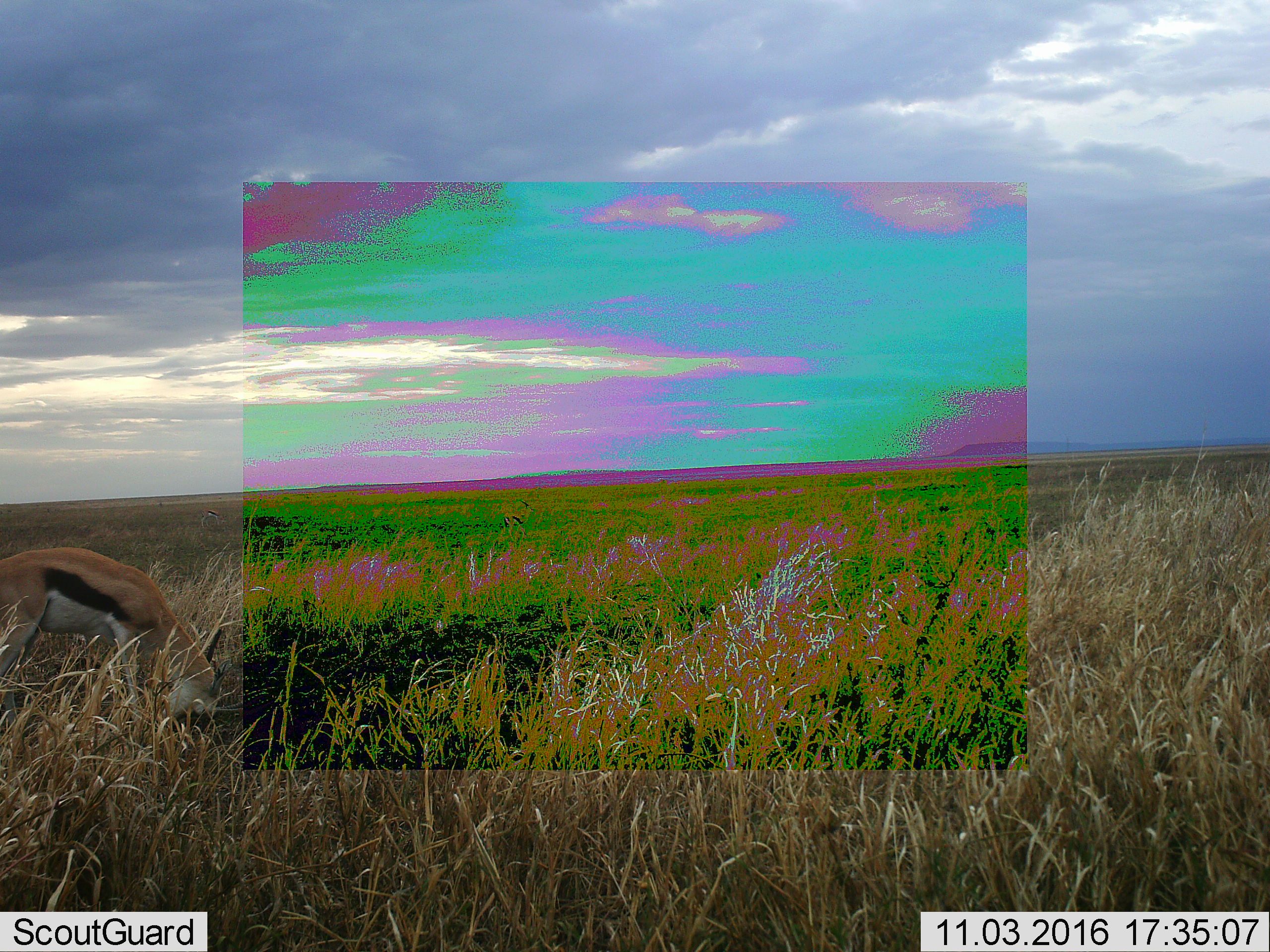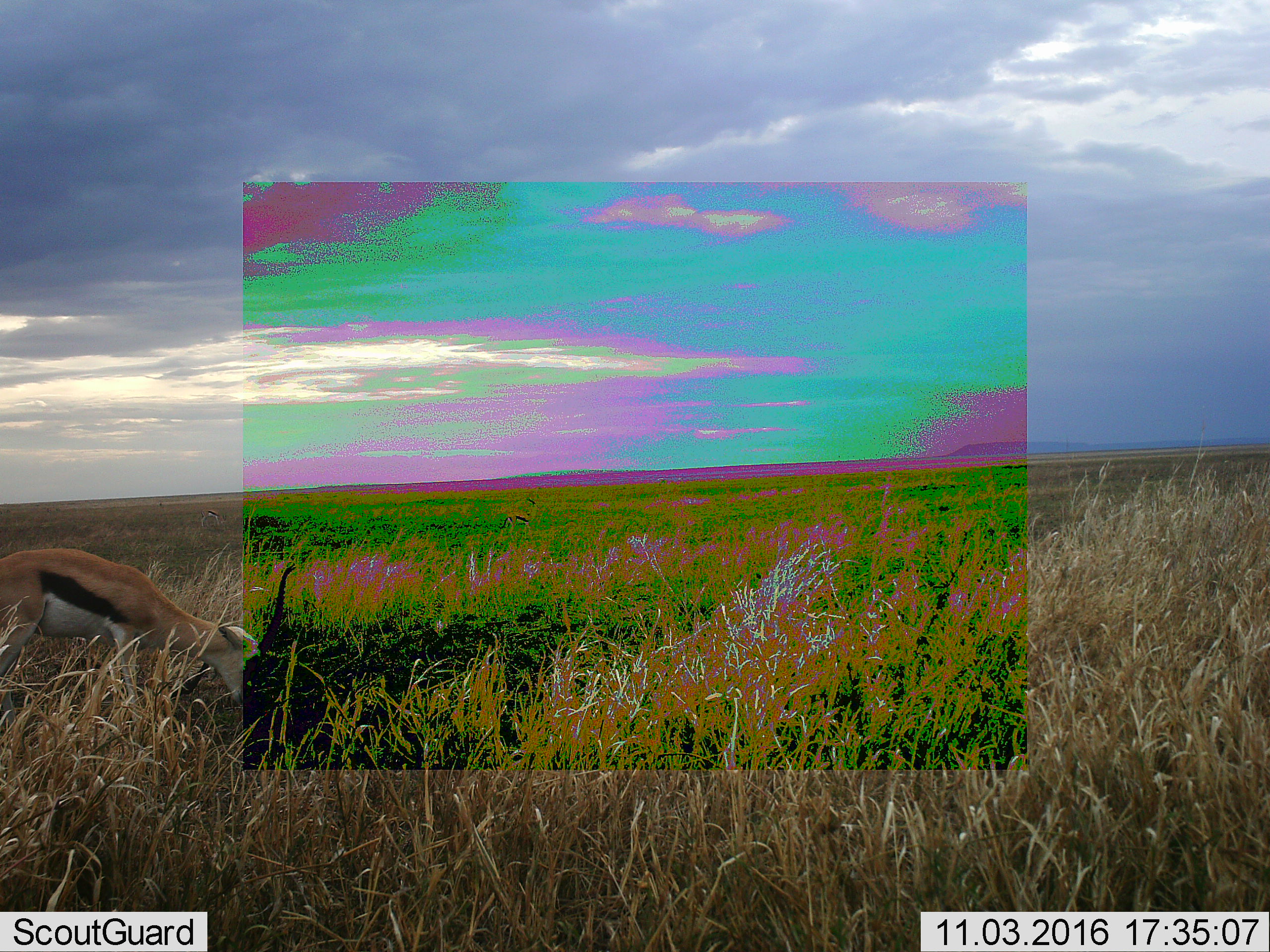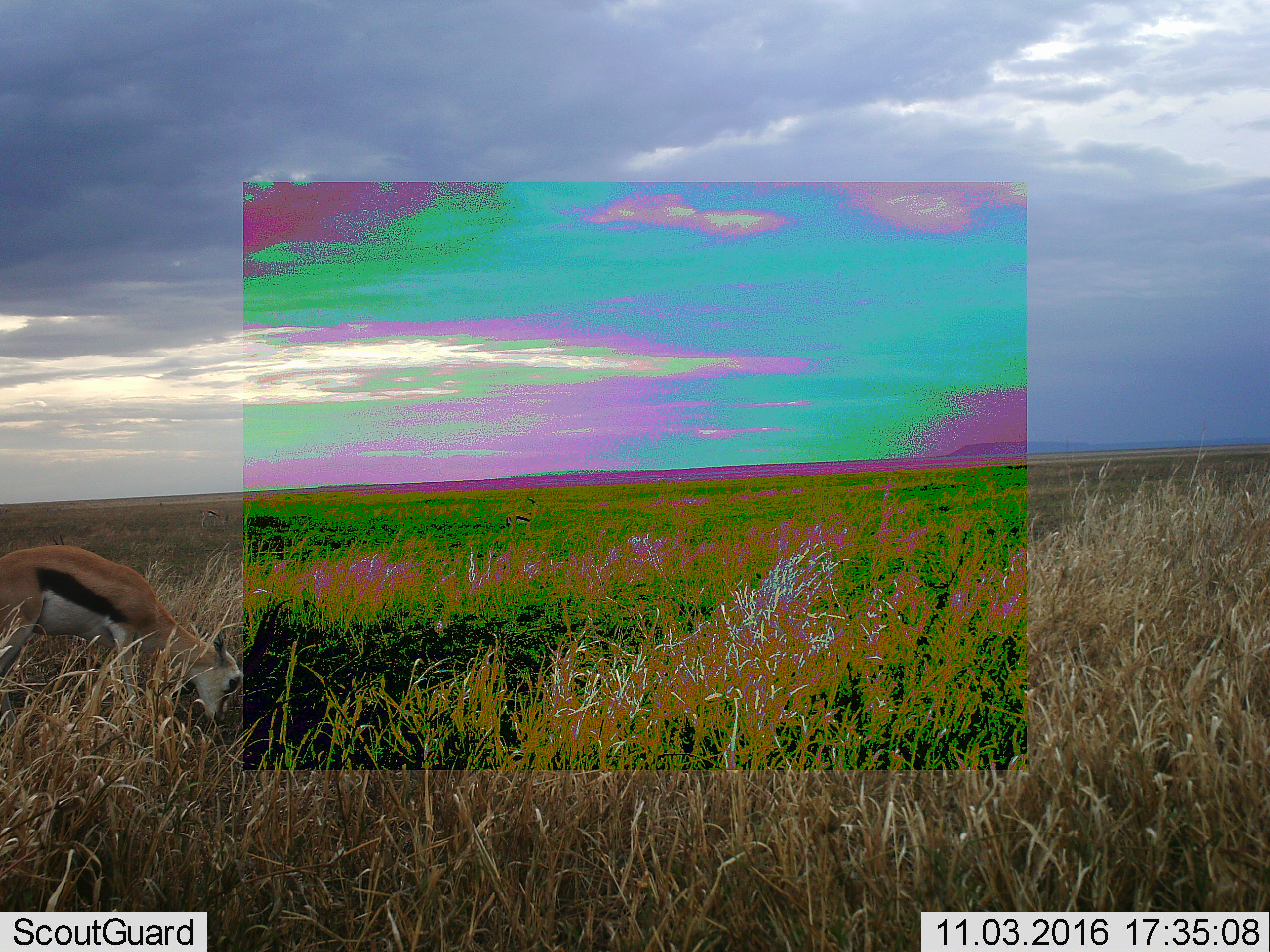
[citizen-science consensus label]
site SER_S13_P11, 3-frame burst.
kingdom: Animalia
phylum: Chordata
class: Mammalia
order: Artiodactyla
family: Bovidae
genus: Eudorcas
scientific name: Eudorcas thomsonii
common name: thomson's gazelle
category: gazellethomsons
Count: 2.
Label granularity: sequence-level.